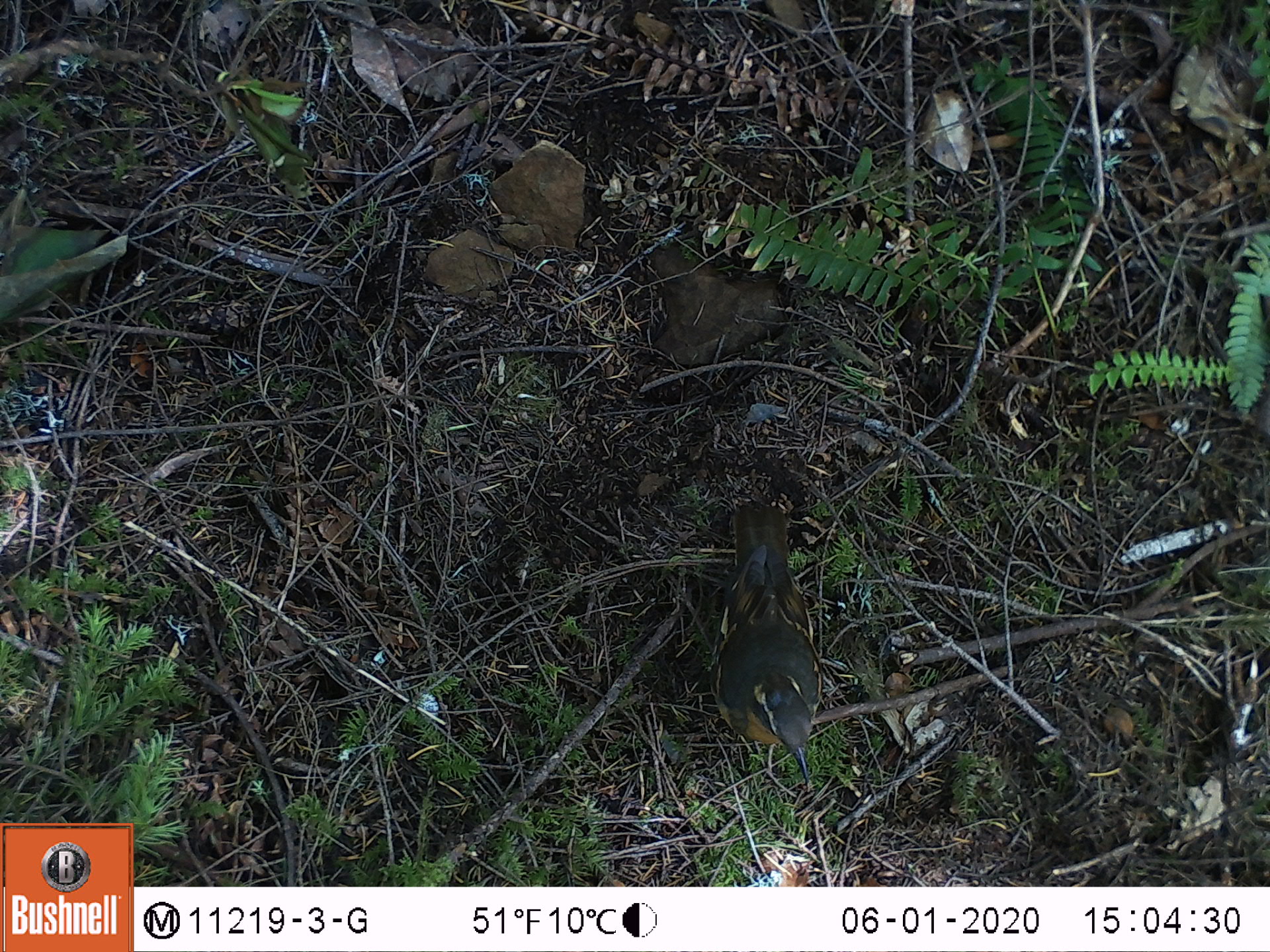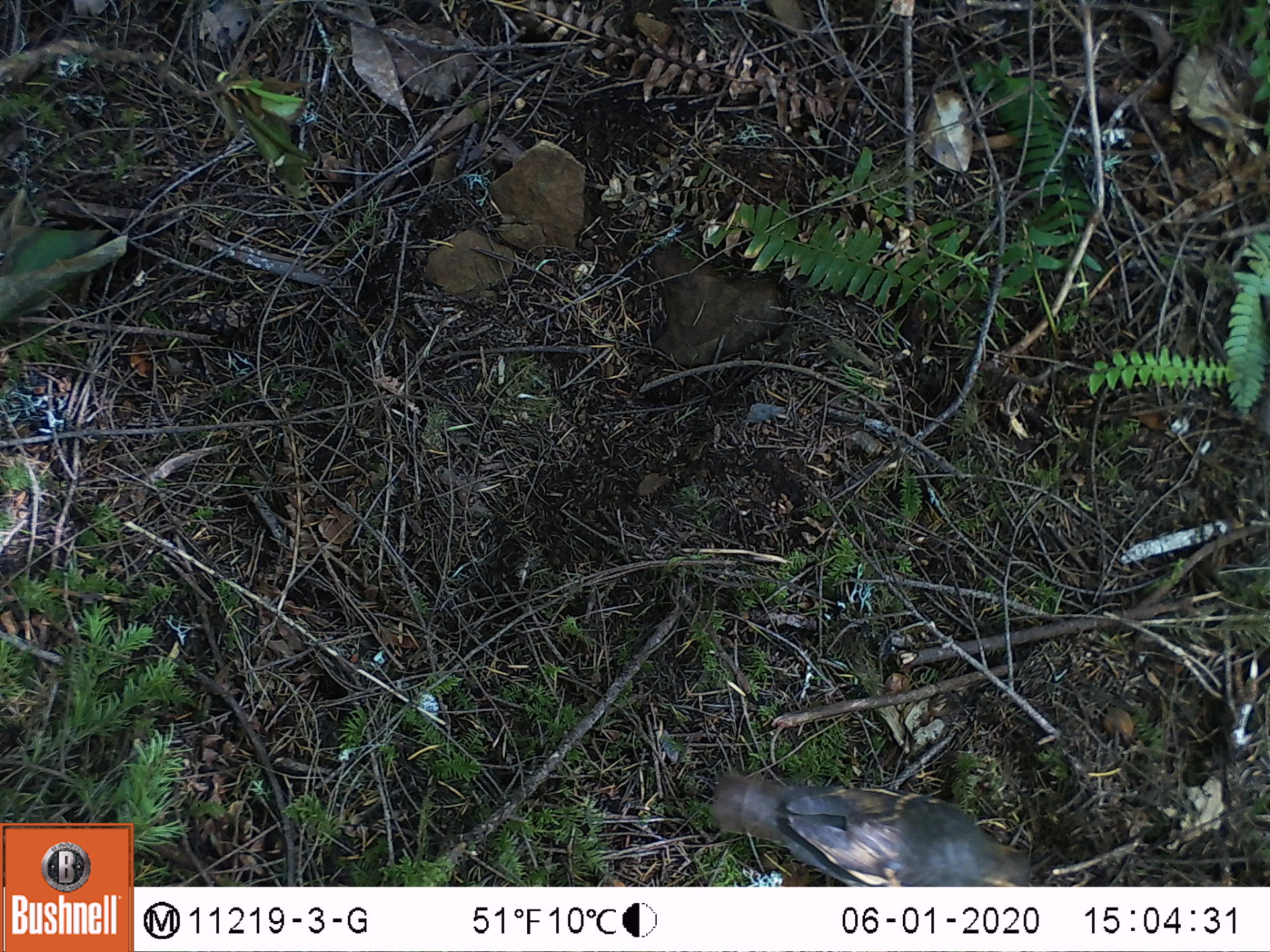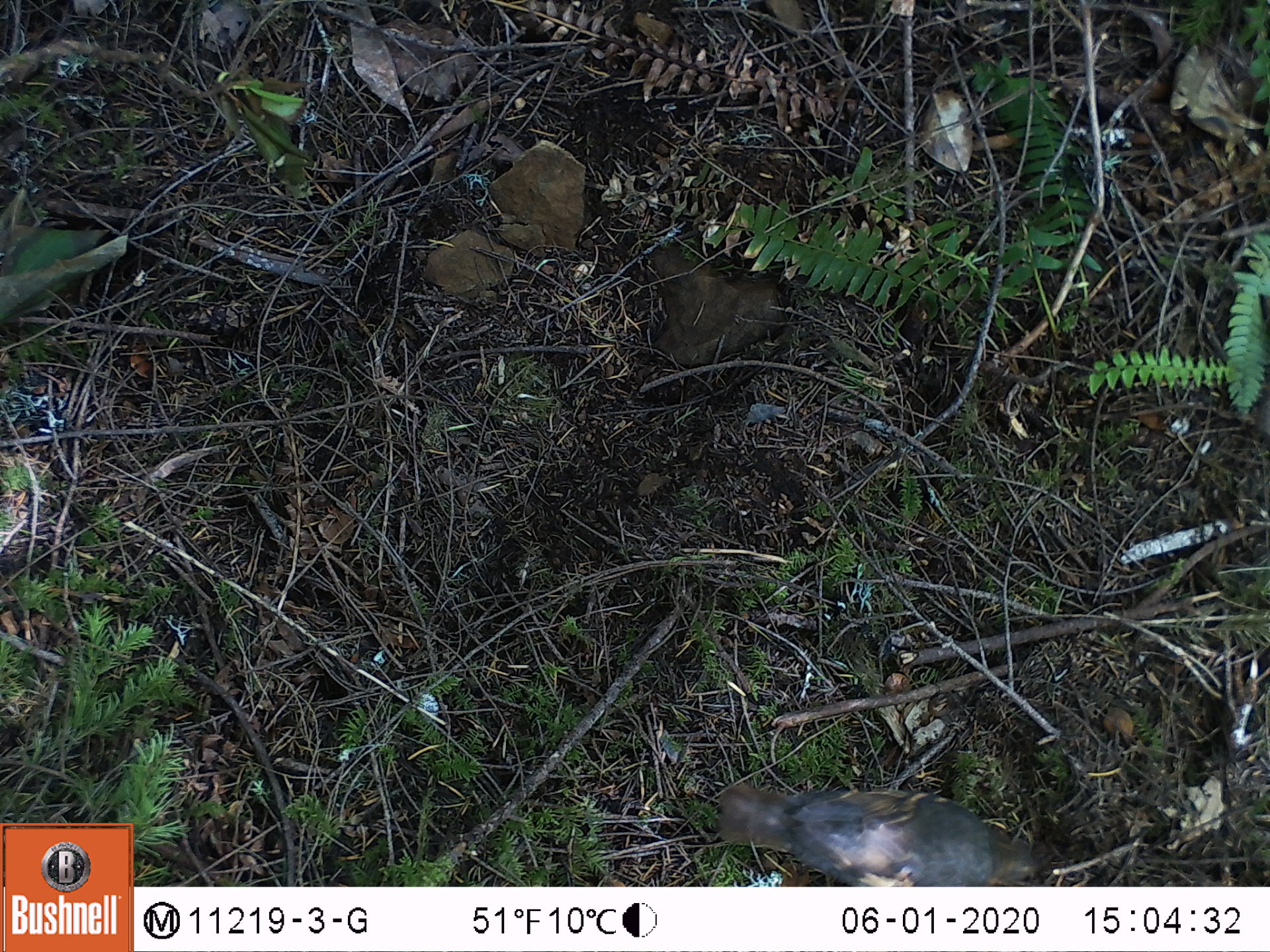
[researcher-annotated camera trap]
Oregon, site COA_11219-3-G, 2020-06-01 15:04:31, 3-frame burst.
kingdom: Animalia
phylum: Chordata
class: Aves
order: Passeriformes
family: Turdidae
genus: Ixoreus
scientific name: Ixoreus naevius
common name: varied thrush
Varied thrush (Ixoreus naevius).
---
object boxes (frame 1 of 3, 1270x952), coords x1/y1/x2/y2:
varied thrush: 714/501/826/780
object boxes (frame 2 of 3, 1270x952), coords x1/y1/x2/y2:
varied thrush: 700/766/1033/883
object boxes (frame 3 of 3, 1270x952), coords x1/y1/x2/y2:
varied thrush: 708/780/1041/880